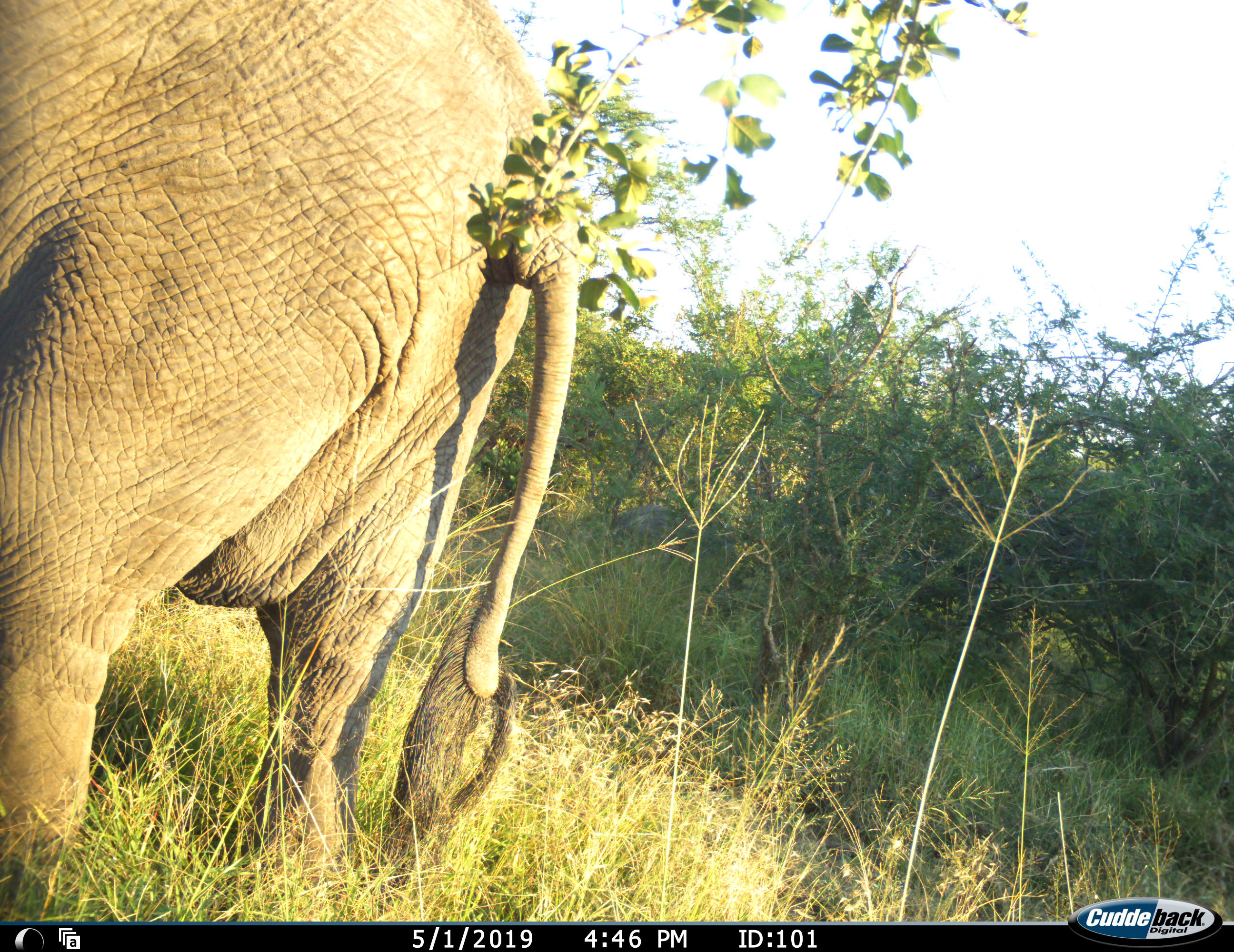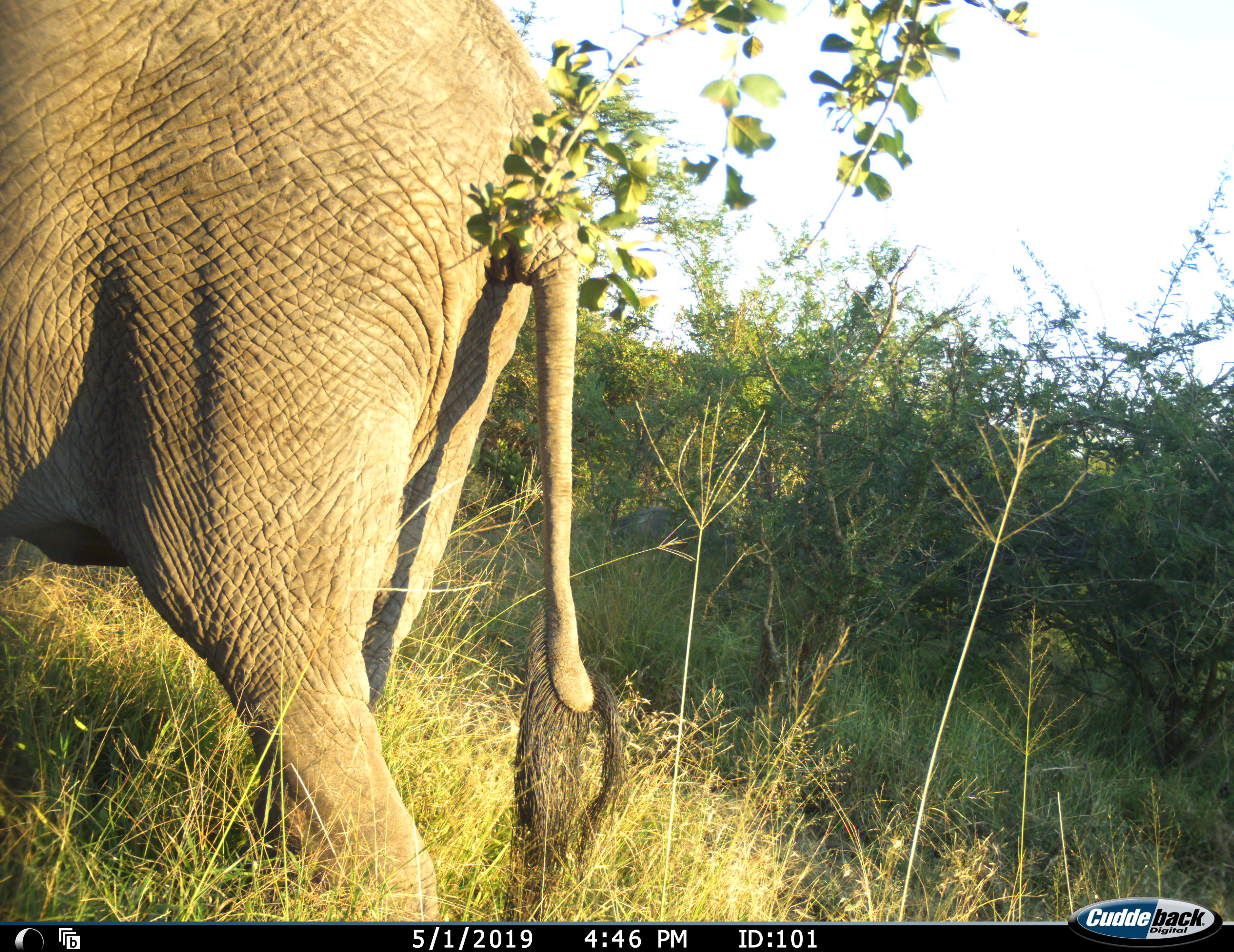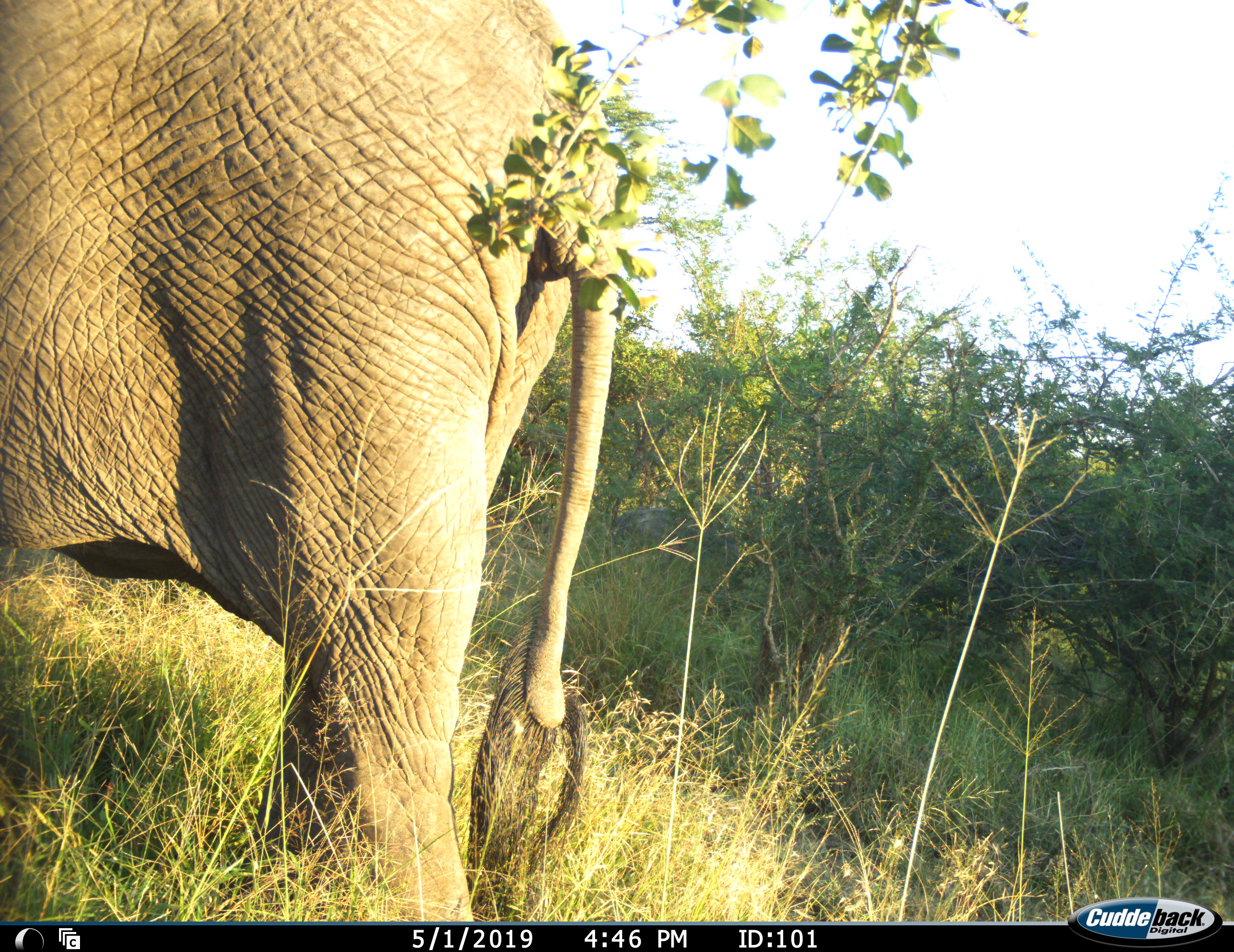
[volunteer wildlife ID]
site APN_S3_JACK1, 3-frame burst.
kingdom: Animalia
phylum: Chordata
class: Mammalia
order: Proboscidea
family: Elephantidae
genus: Loxodonta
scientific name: Loxodonta africana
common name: african bush elephant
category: elephant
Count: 1.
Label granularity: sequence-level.